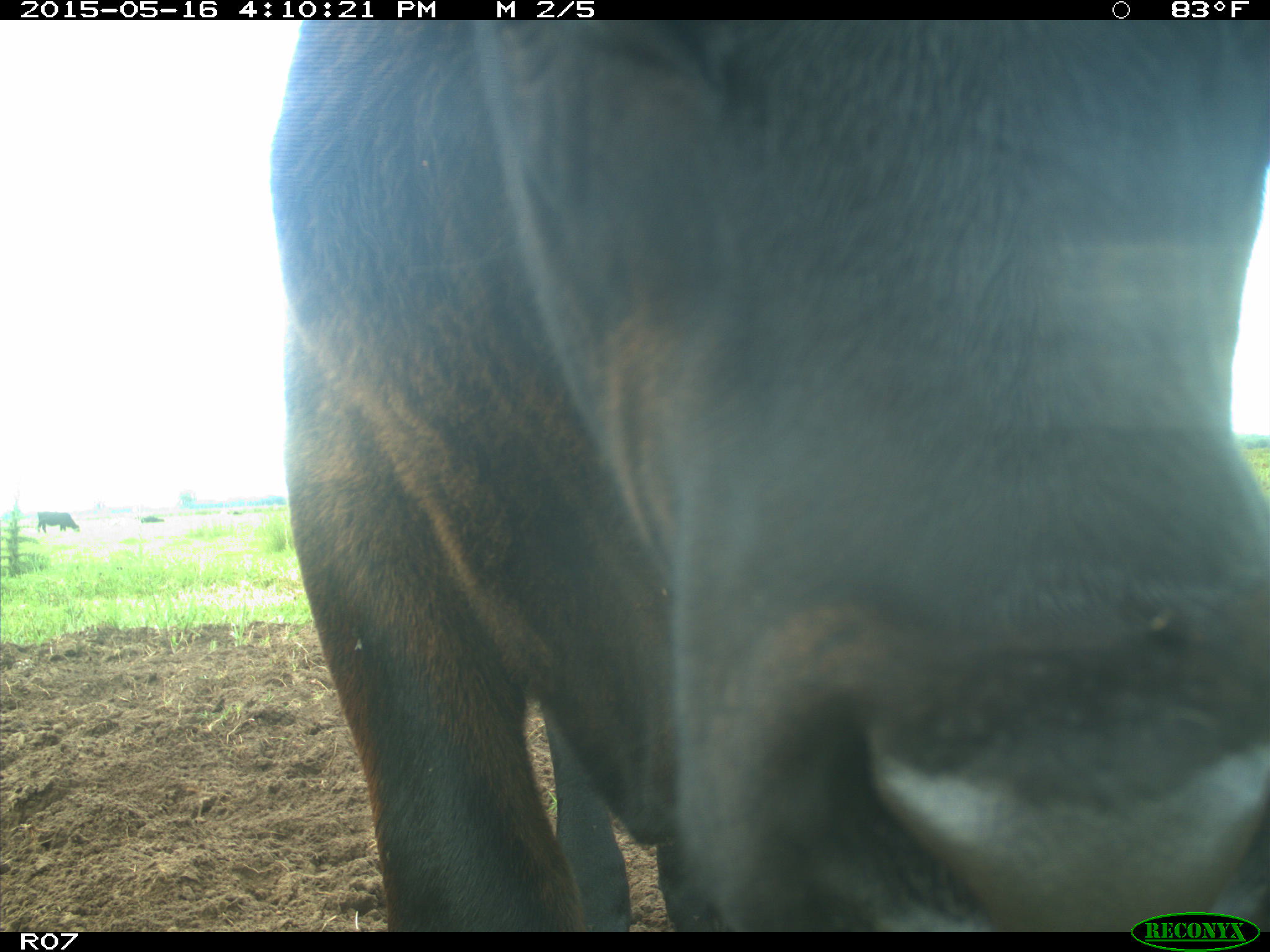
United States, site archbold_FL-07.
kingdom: Animalia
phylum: Chordata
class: Mammalia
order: Artiodactyla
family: Bovidae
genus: Bos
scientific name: Bos taurus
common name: domestic cow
Bos taurus (domestic cow).